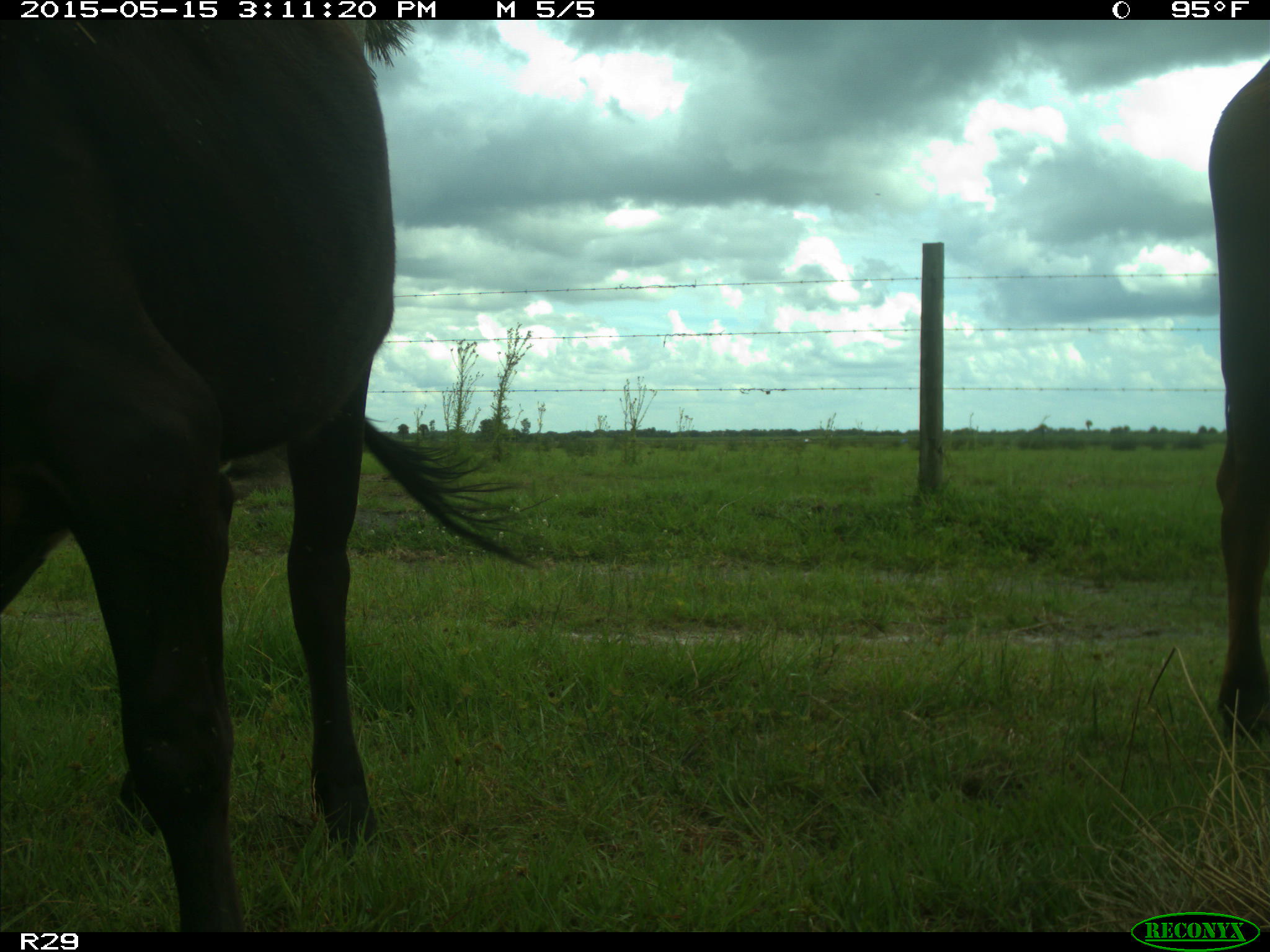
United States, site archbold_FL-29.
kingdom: Animalia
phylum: Chordata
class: Mammalia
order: Artiodactyla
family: Bovidae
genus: Bos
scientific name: Bos taurus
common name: domestic cow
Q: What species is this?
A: Bos taurus (domestic cow).